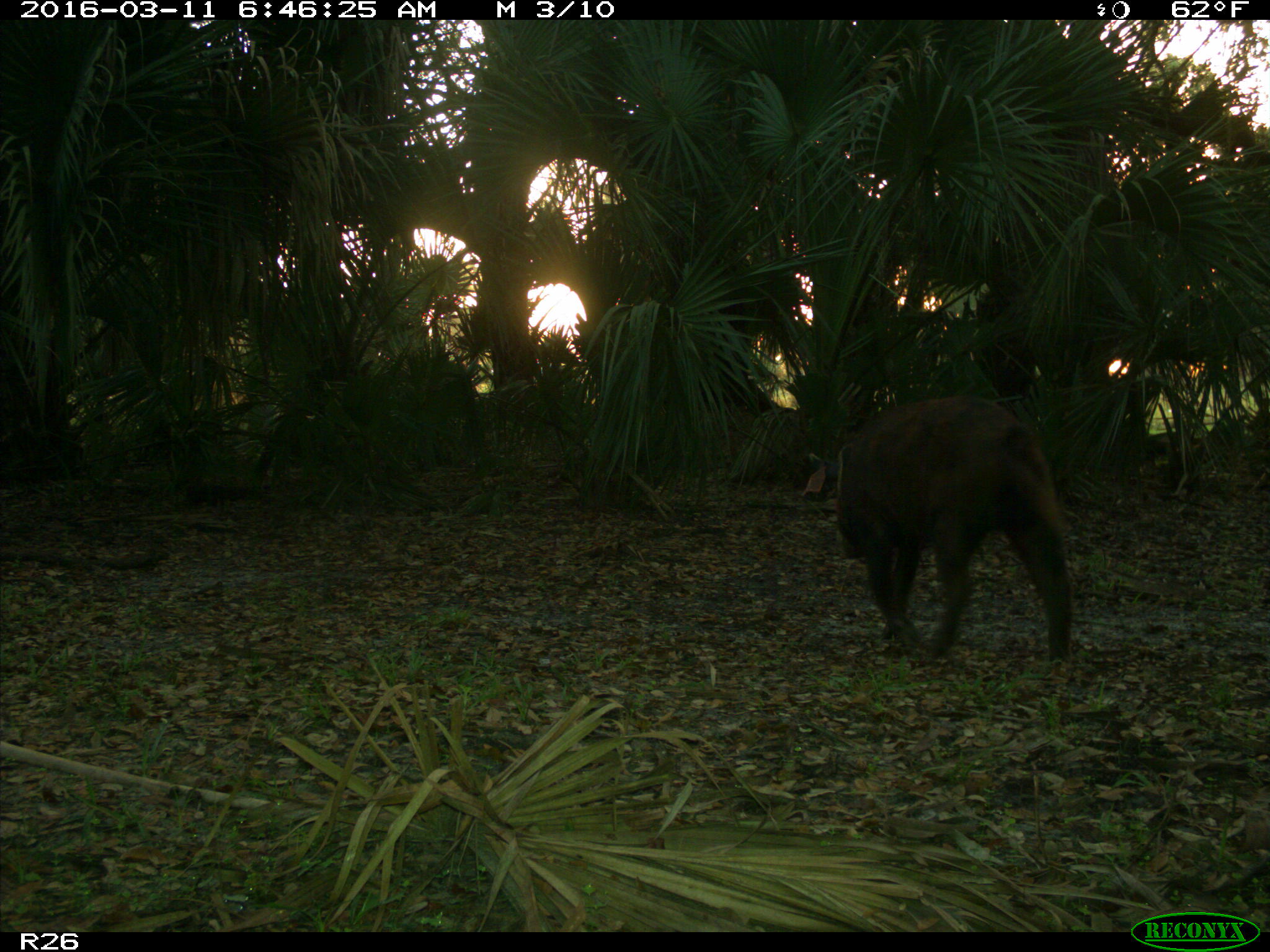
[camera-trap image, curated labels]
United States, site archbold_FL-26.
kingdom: Animalia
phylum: Chordata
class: Mammalia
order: Artiodactyla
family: Suidae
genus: Sus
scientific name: Sus scrofa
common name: wild boar